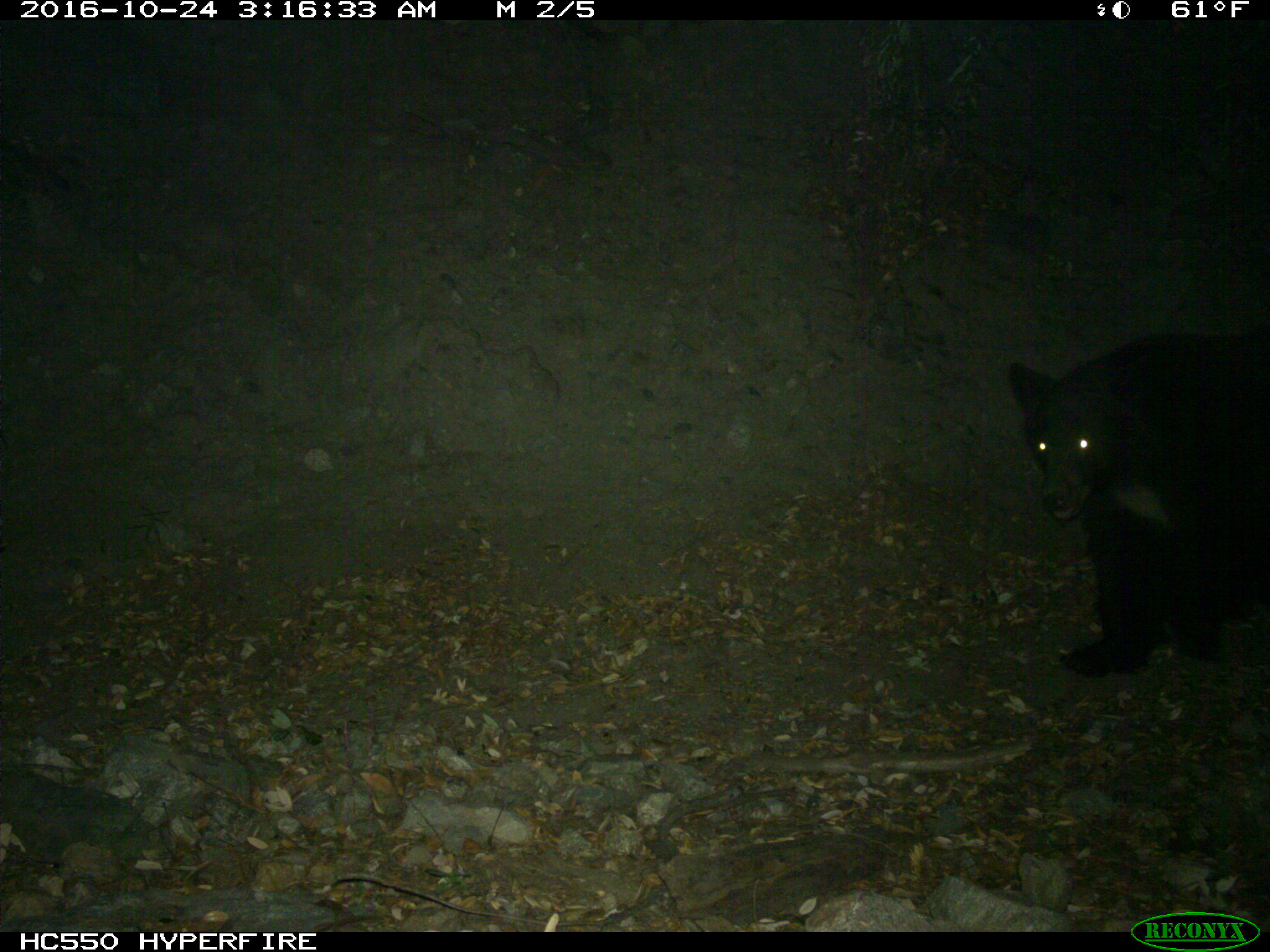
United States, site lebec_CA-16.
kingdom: Animalia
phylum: Chordata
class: Mammalia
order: Carnivora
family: Ursidae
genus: Ursus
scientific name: Ursus americanus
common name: american black bear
Ursus americanus (american black bear).